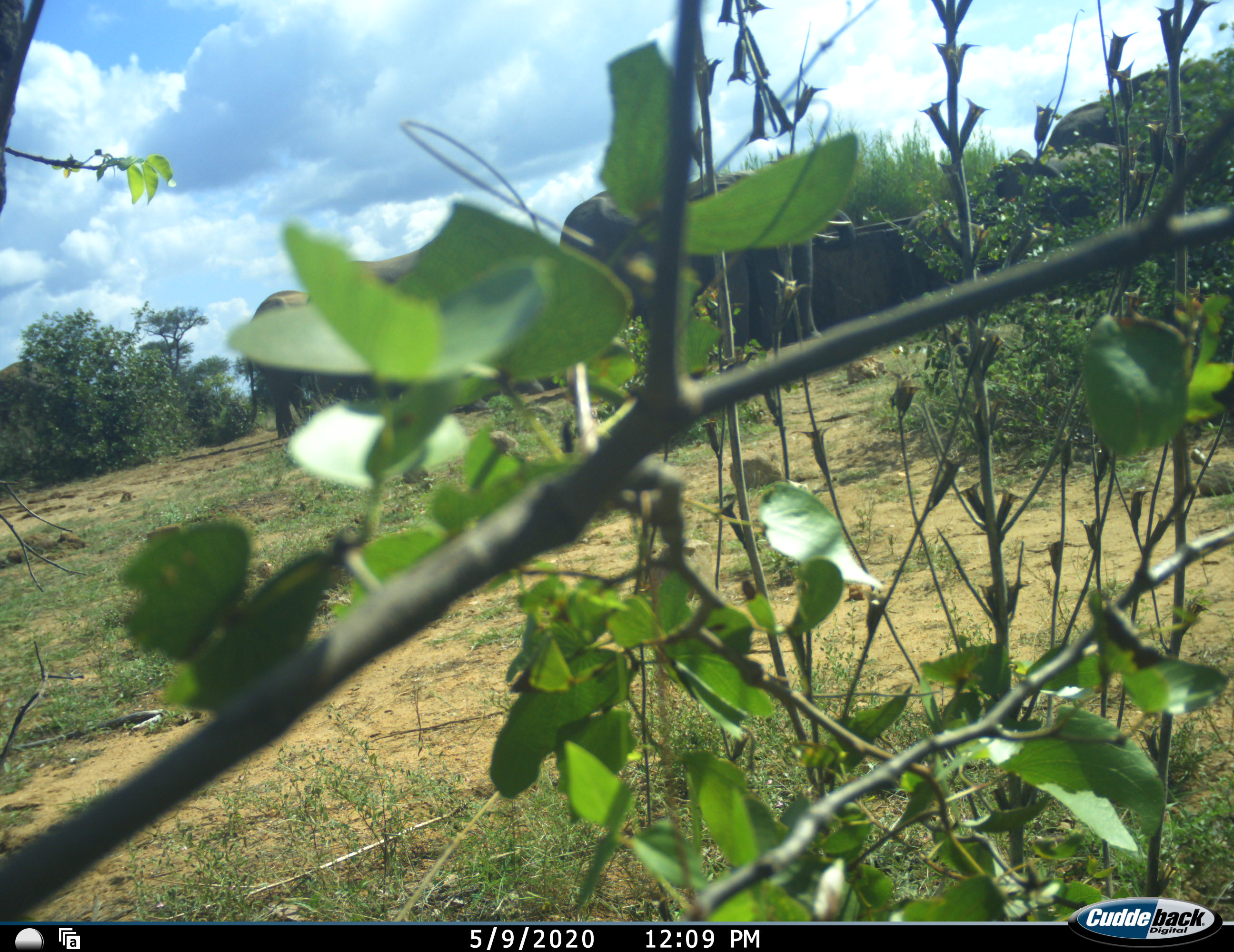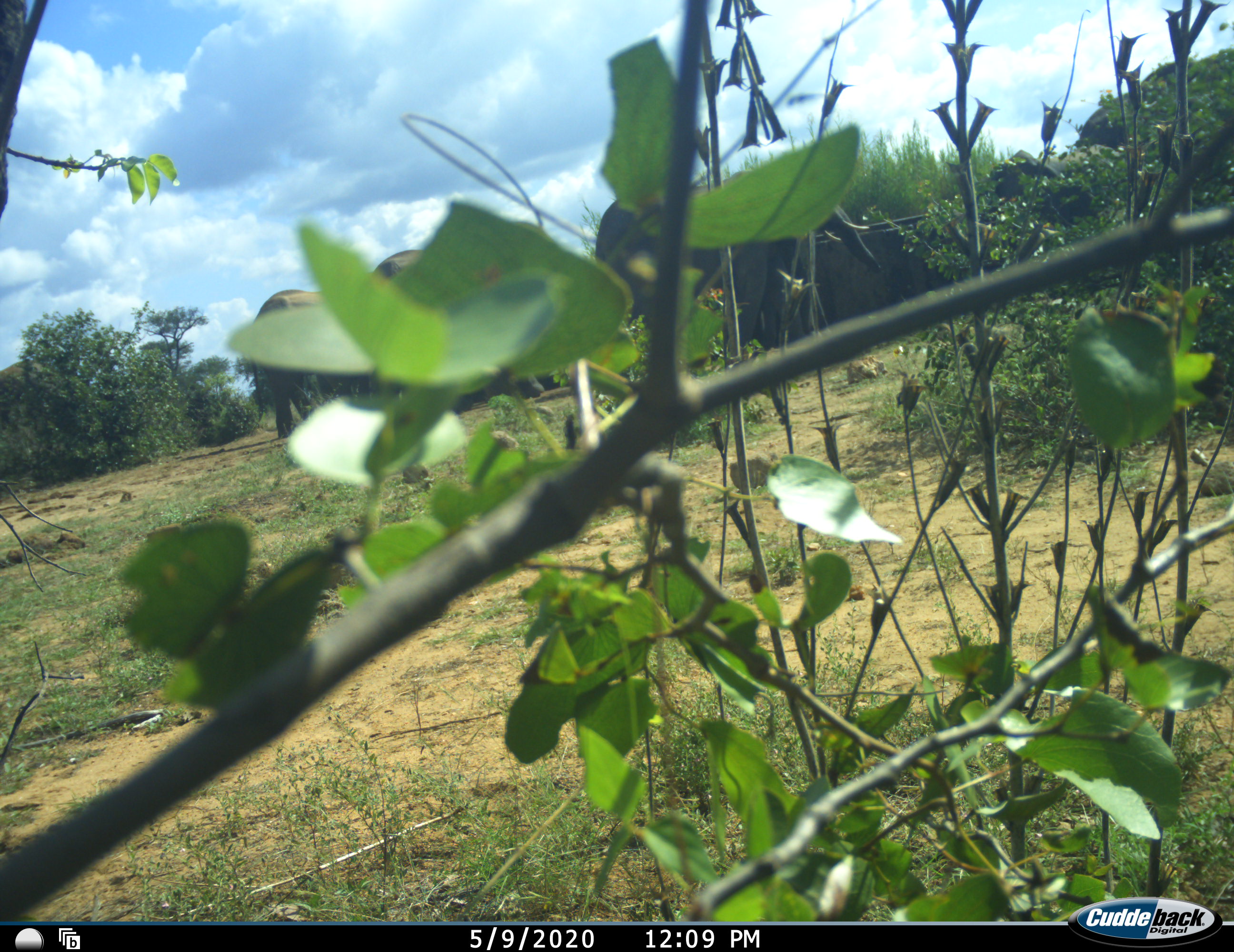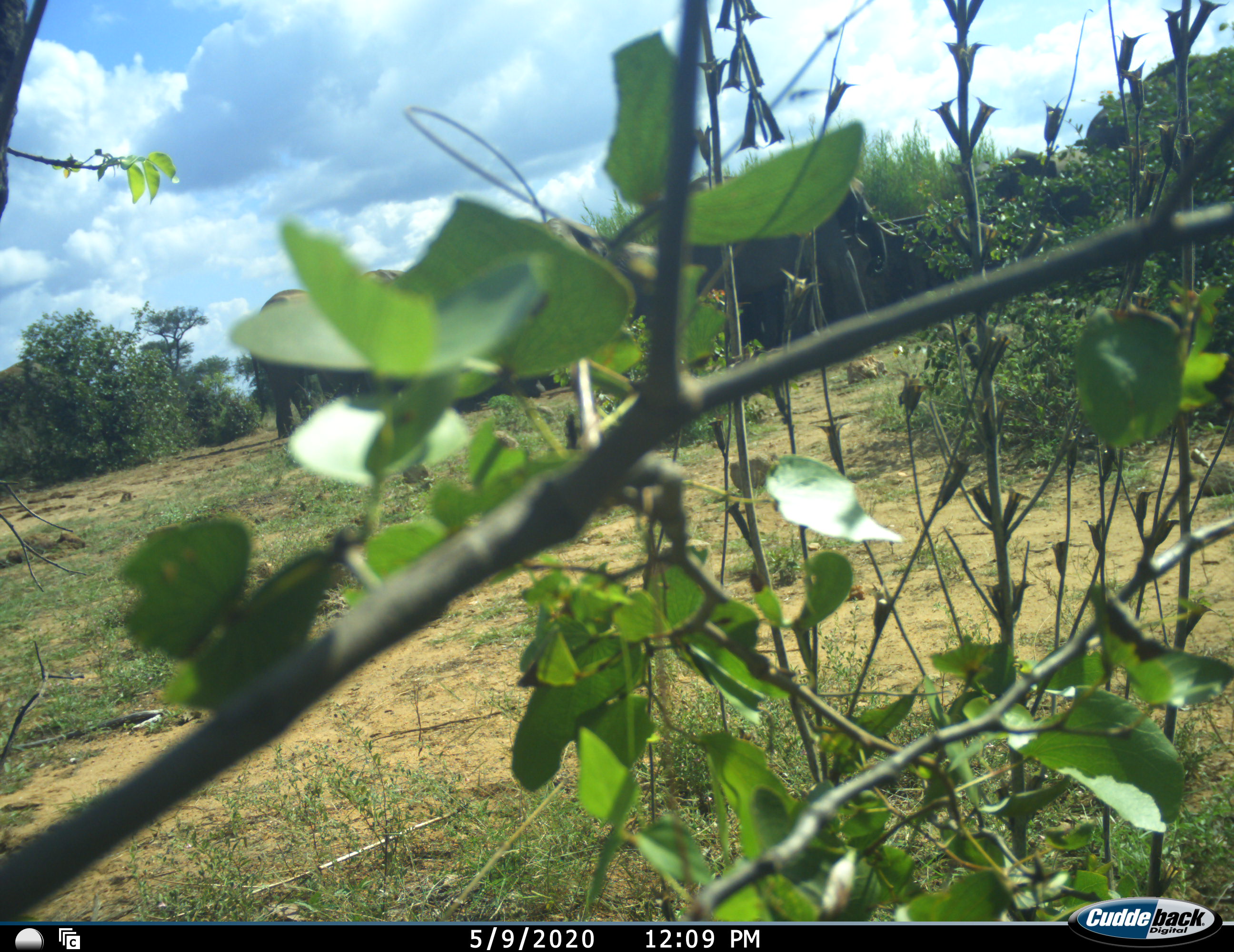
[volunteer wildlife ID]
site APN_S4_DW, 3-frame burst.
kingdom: Animalia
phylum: Chordata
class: Mammalia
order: Proboscidea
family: Elephantidae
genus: Loxodonta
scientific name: Loxodonta africana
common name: african bush elephant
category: elephant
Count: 5.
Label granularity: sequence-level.